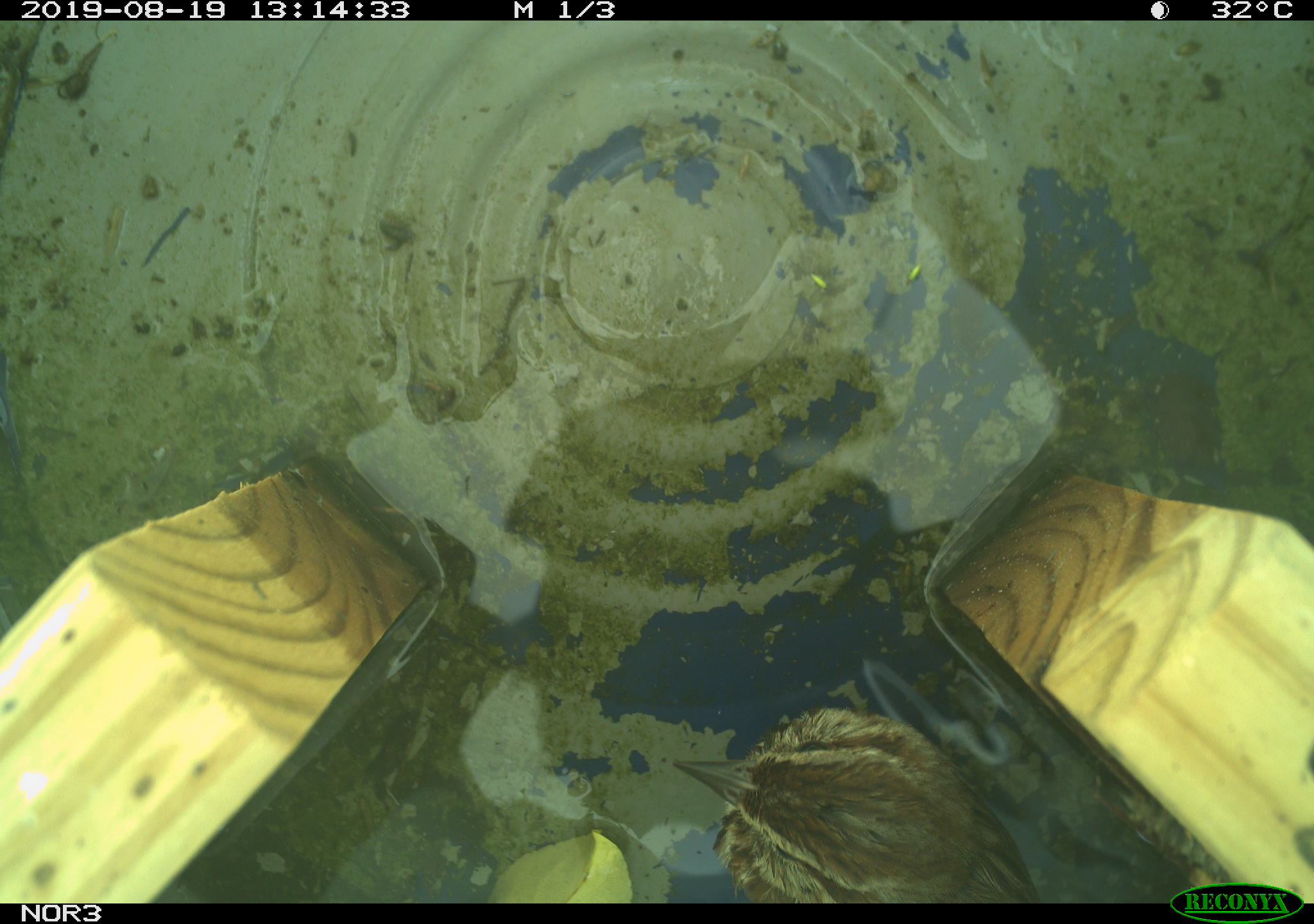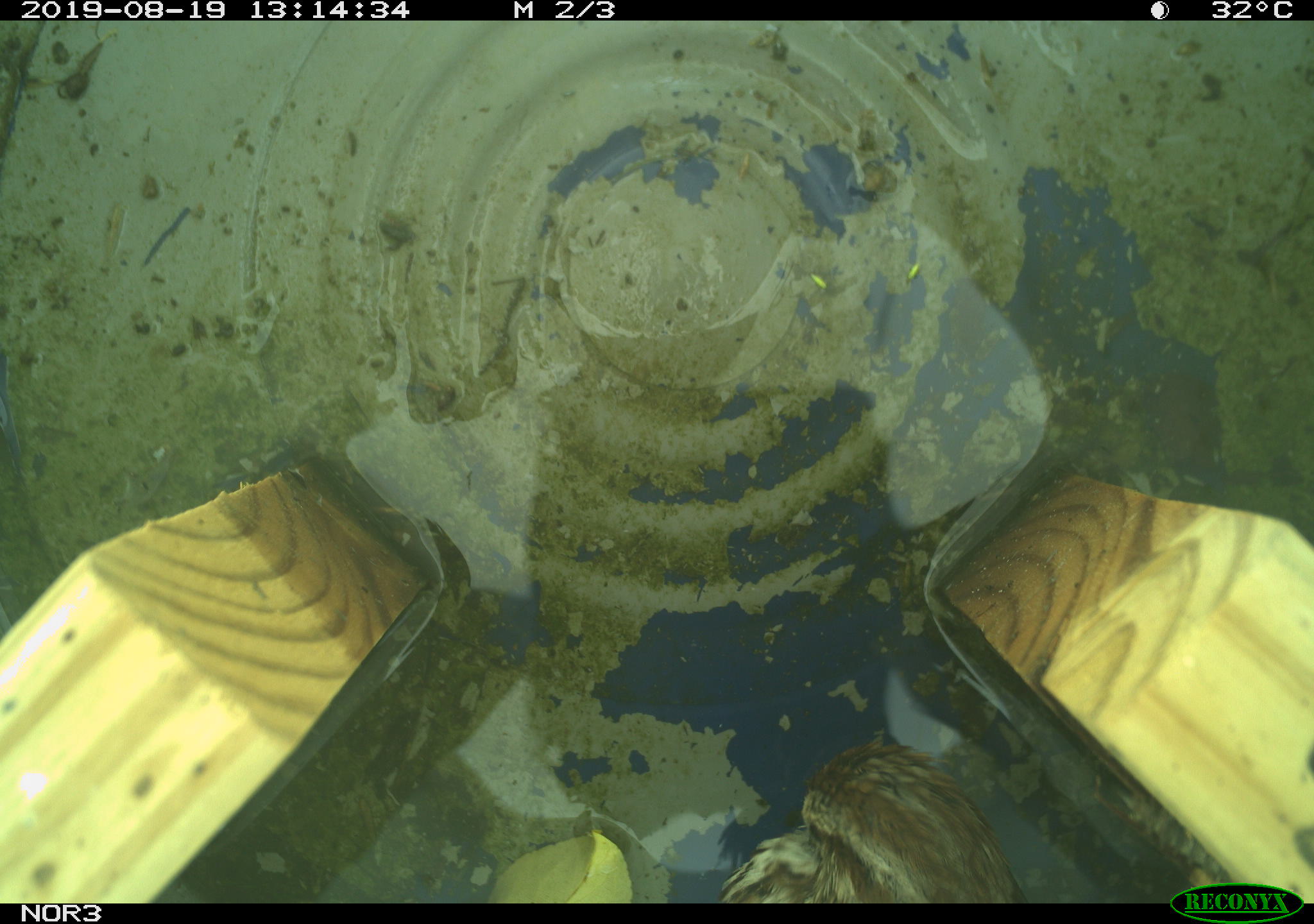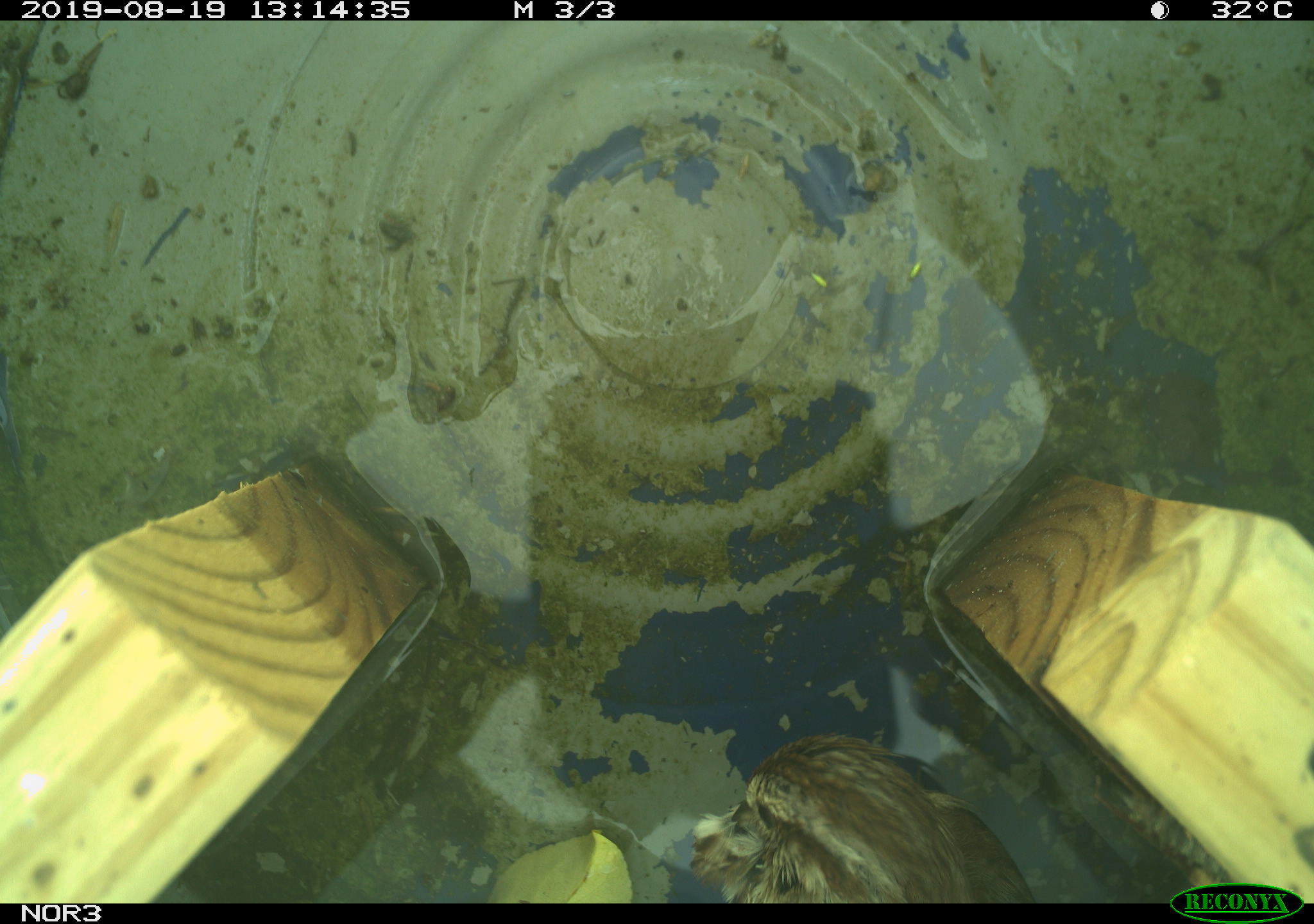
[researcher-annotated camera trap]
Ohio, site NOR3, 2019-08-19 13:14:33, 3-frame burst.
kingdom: Animalia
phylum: Chordata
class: Aves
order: Passeriformes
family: Passerellidae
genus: Melospiza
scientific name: Melospiza melodia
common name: song sparrow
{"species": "song sparrow (Melospiza melodia)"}